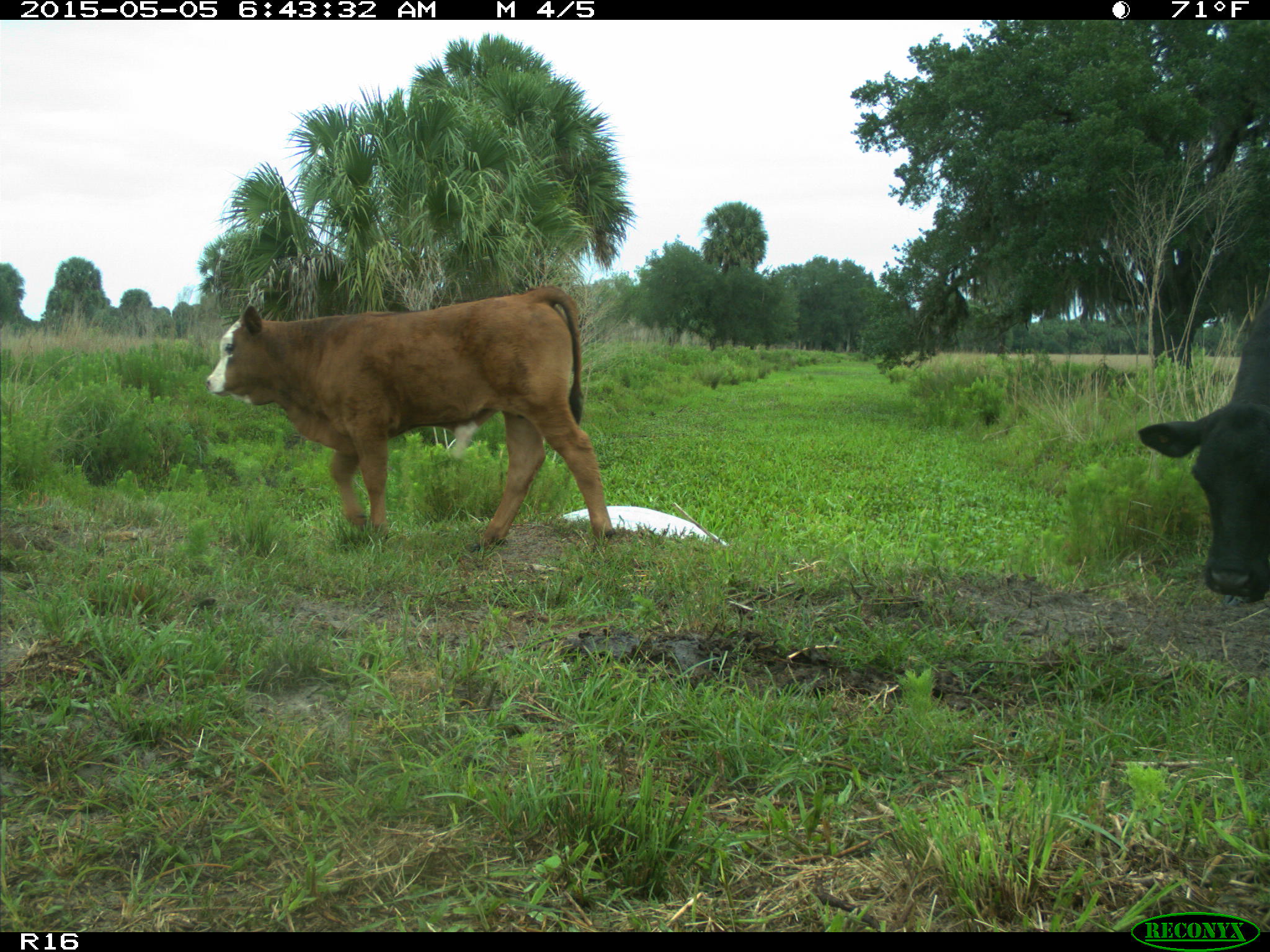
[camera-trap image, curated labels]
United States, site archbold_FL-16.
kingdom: Animalia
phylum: Chordata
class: Mammalia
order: Artiodactyla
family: Bovidae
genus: Bos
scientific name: Bos taurus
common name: domestic cow